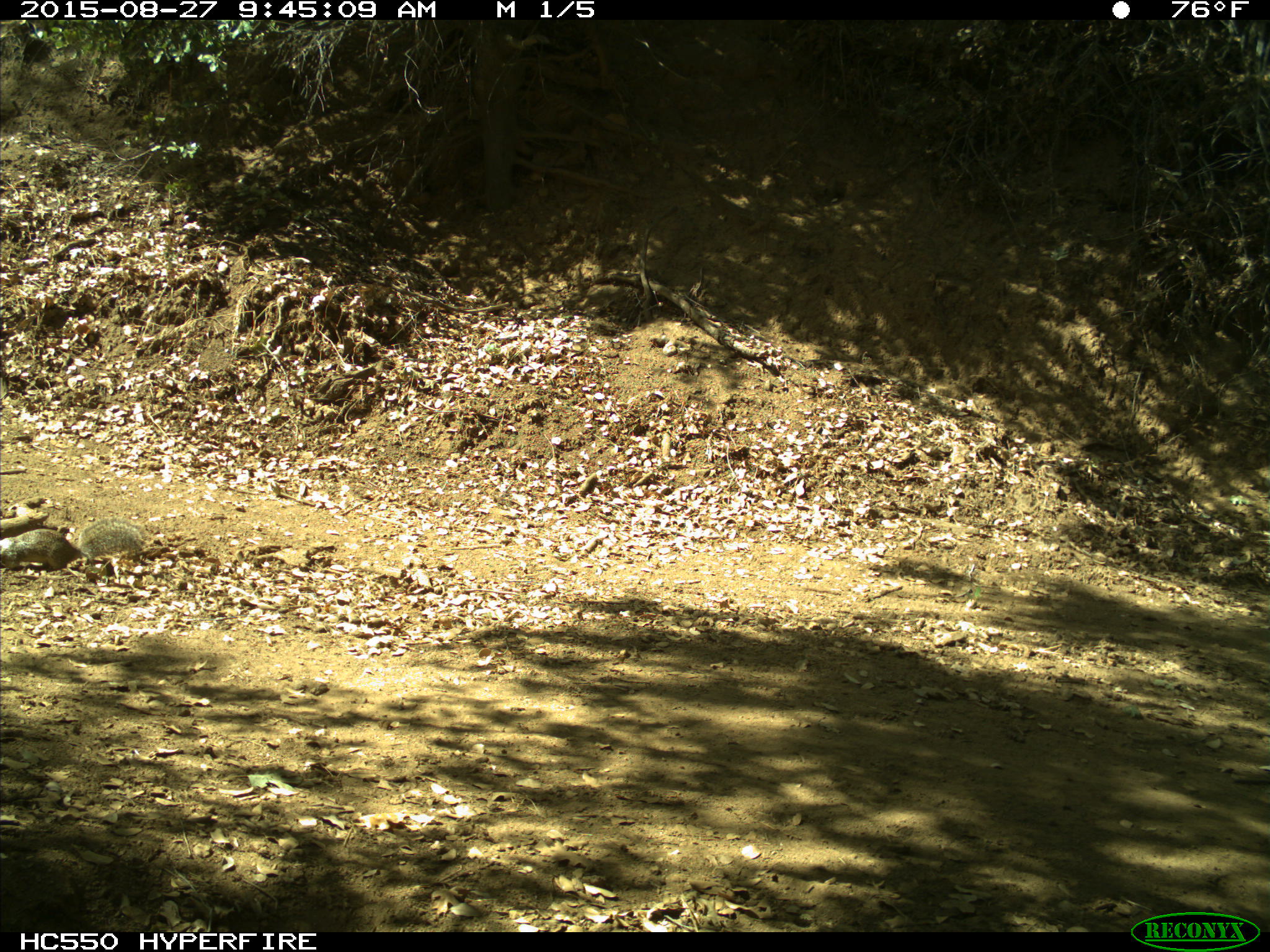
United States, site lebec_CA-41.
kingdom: Animalia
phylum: Chordata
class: Mammalia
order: Rodentia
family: Sciuridae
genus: Otospermophilus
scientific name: Otospermophilus beecheyi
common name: california ground squirrel